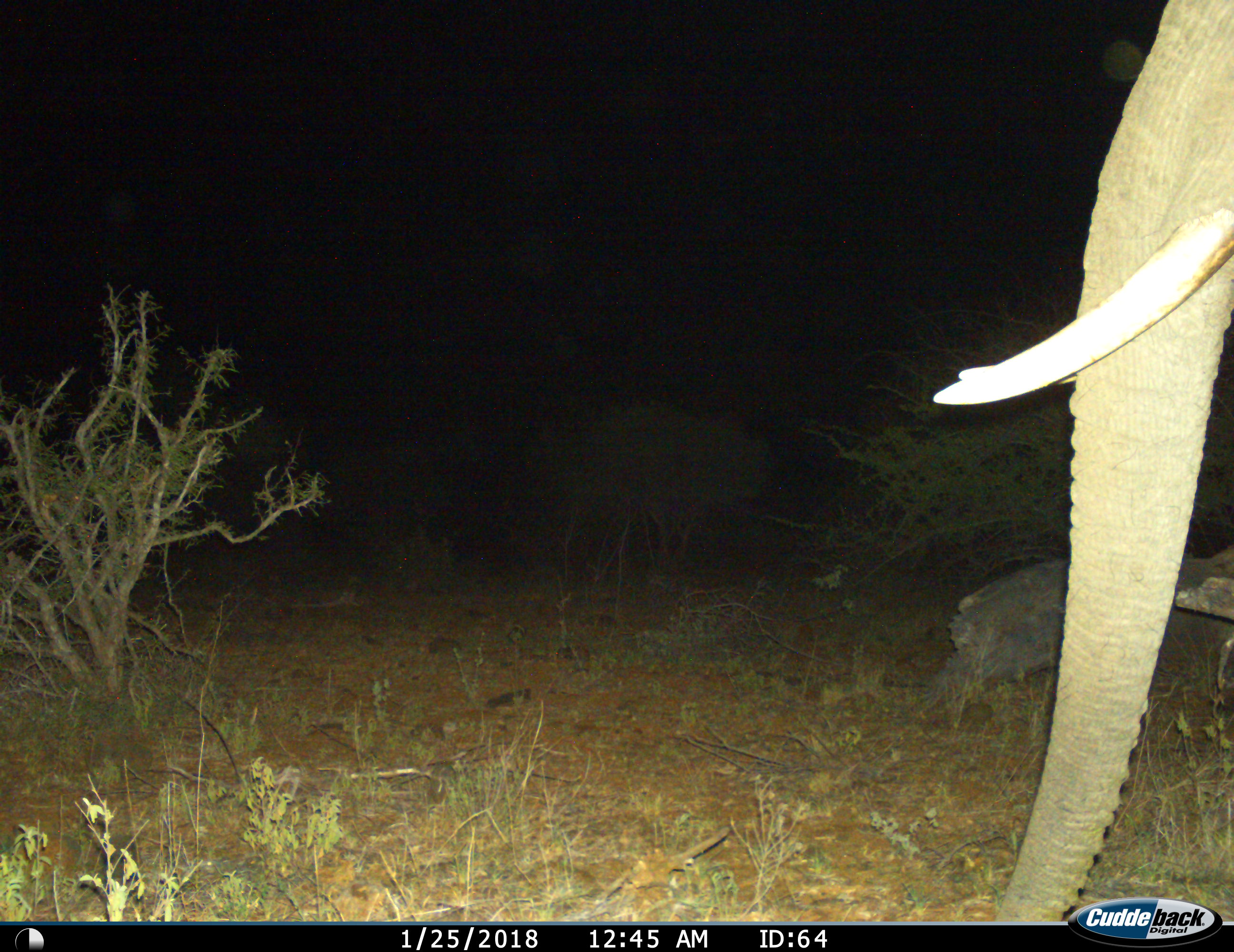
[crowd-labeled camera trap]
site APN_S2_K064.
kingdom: Animalia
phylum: Chordata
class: Mammalia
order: Proboscidea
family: Elephantidae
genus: Loxodonta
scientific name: Loxodonta africana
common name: african bush elephant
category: elephant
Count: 1.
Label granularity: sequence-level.